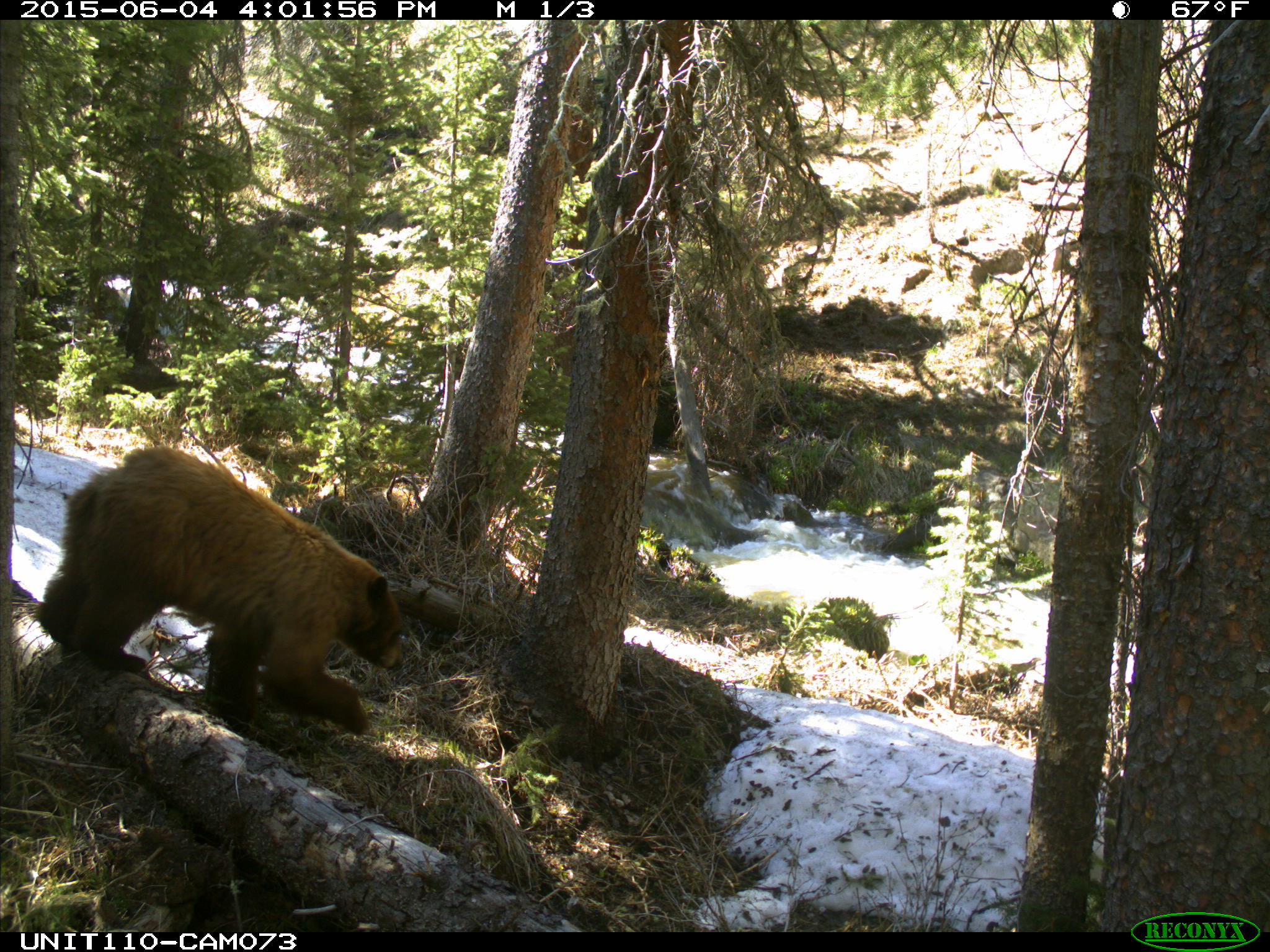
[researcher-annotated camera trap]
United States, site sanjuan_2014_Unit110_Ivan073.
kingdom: Animalia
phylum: Chordata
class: Mammalia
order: Carnivora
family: Ursidae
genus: Ursus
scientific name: Ursus americanus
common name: american black bear